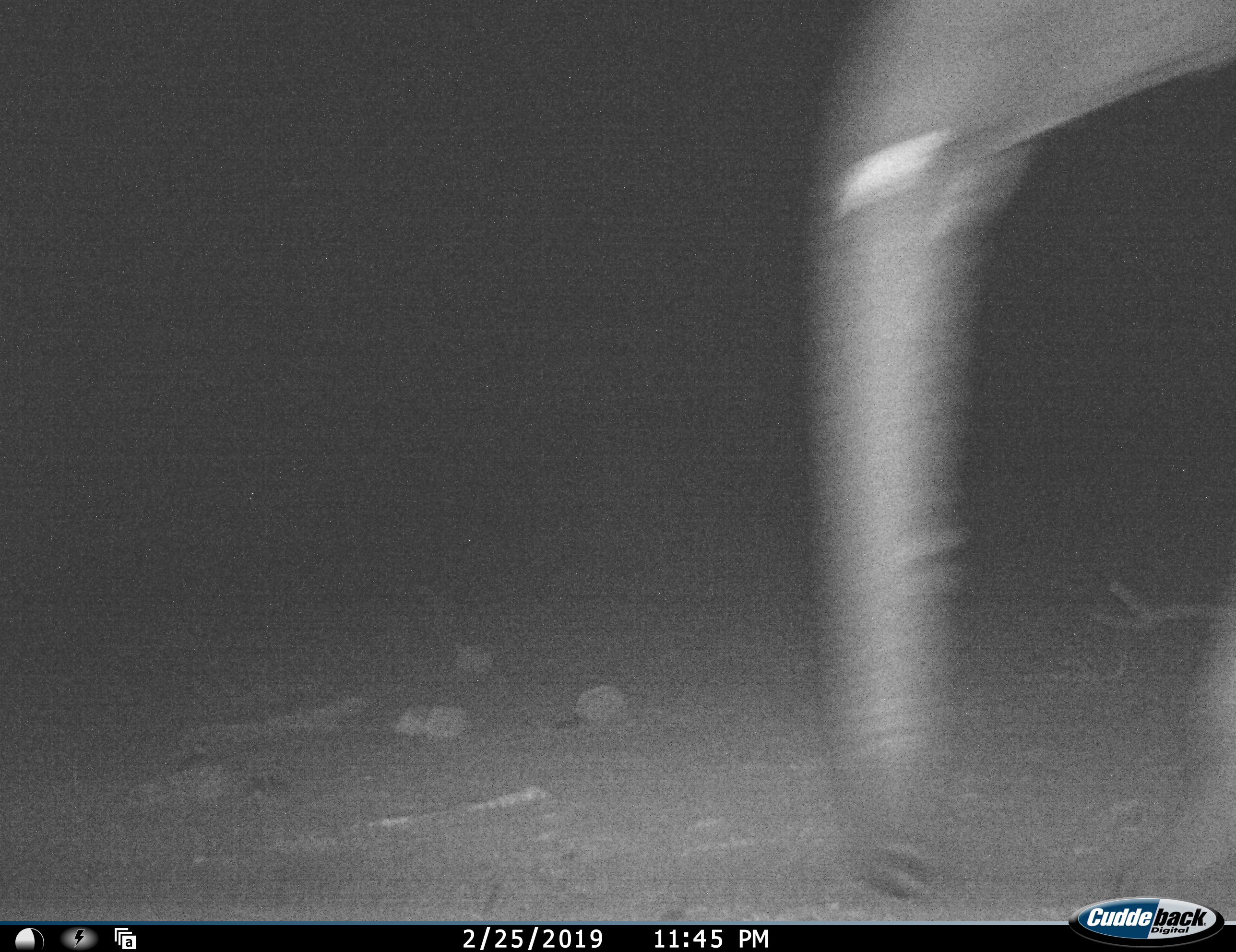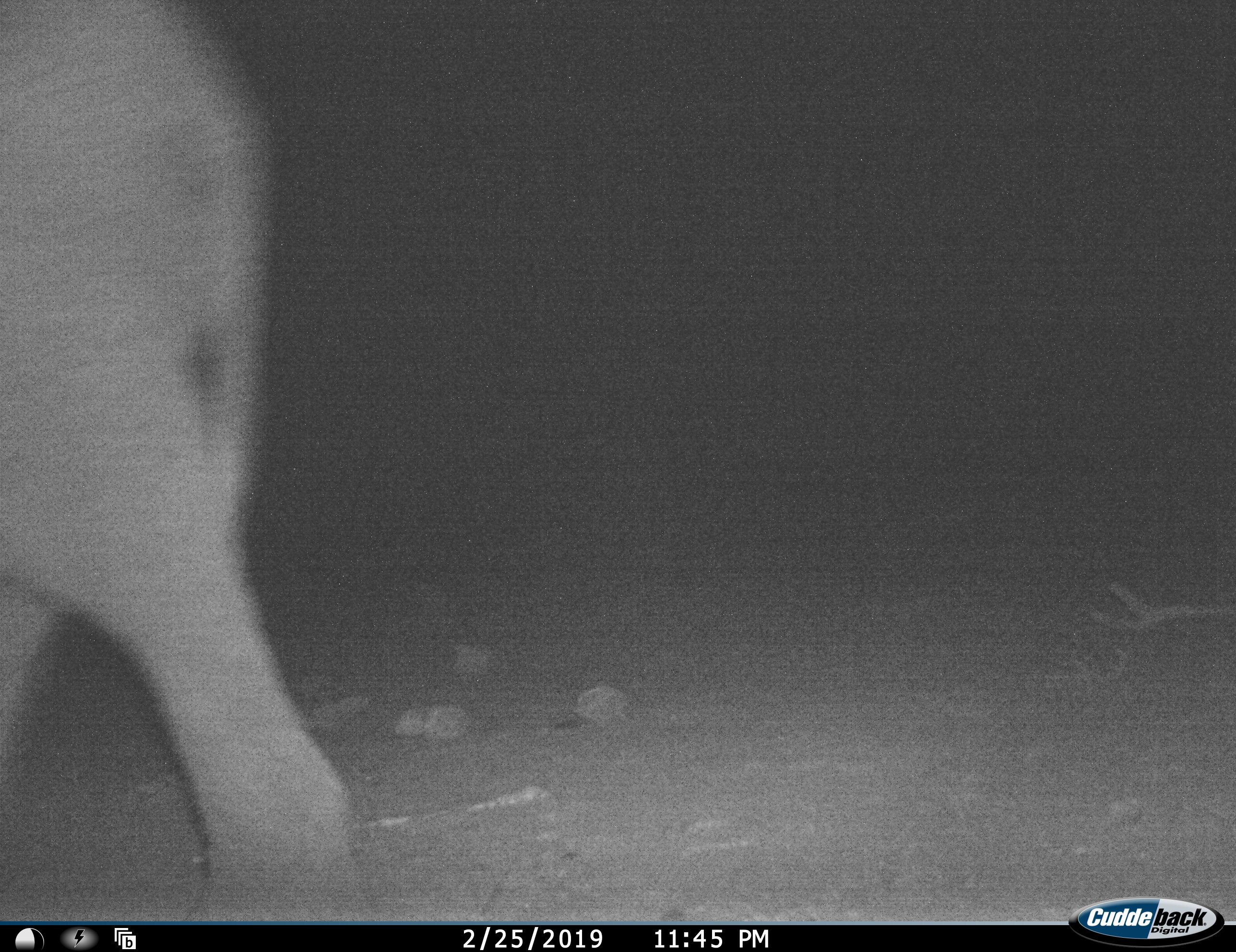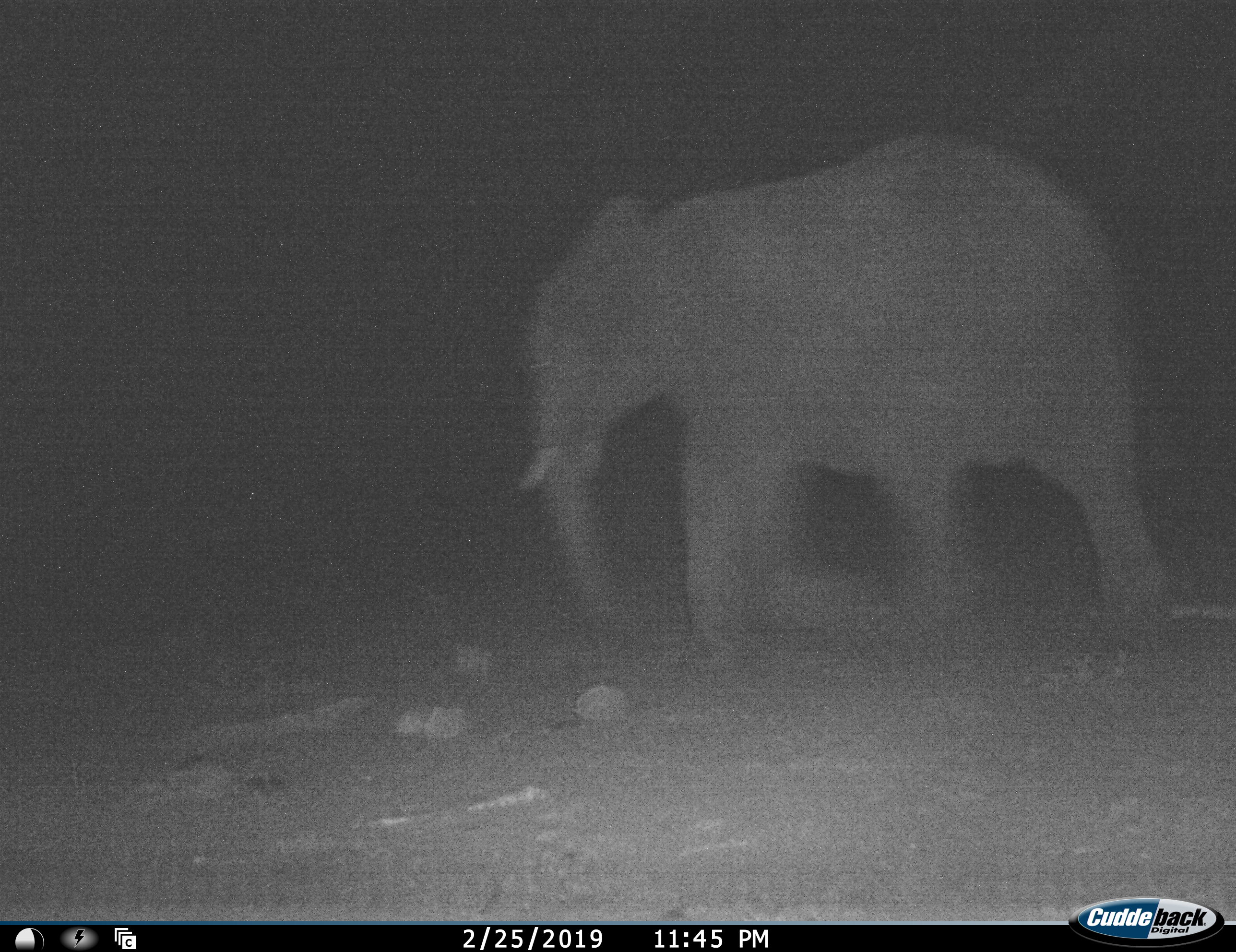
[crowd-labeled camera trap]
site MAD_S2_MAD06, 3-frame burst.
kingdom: Animalia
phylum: Chordata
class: Mammalia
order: Proboscidea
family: Elephantidae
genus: Loxodonta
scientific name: Loxodonta africana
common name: african bush elephant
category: elephant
Elephant (african bush elephant) (Loxodonta africana), count 2. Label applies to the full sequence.